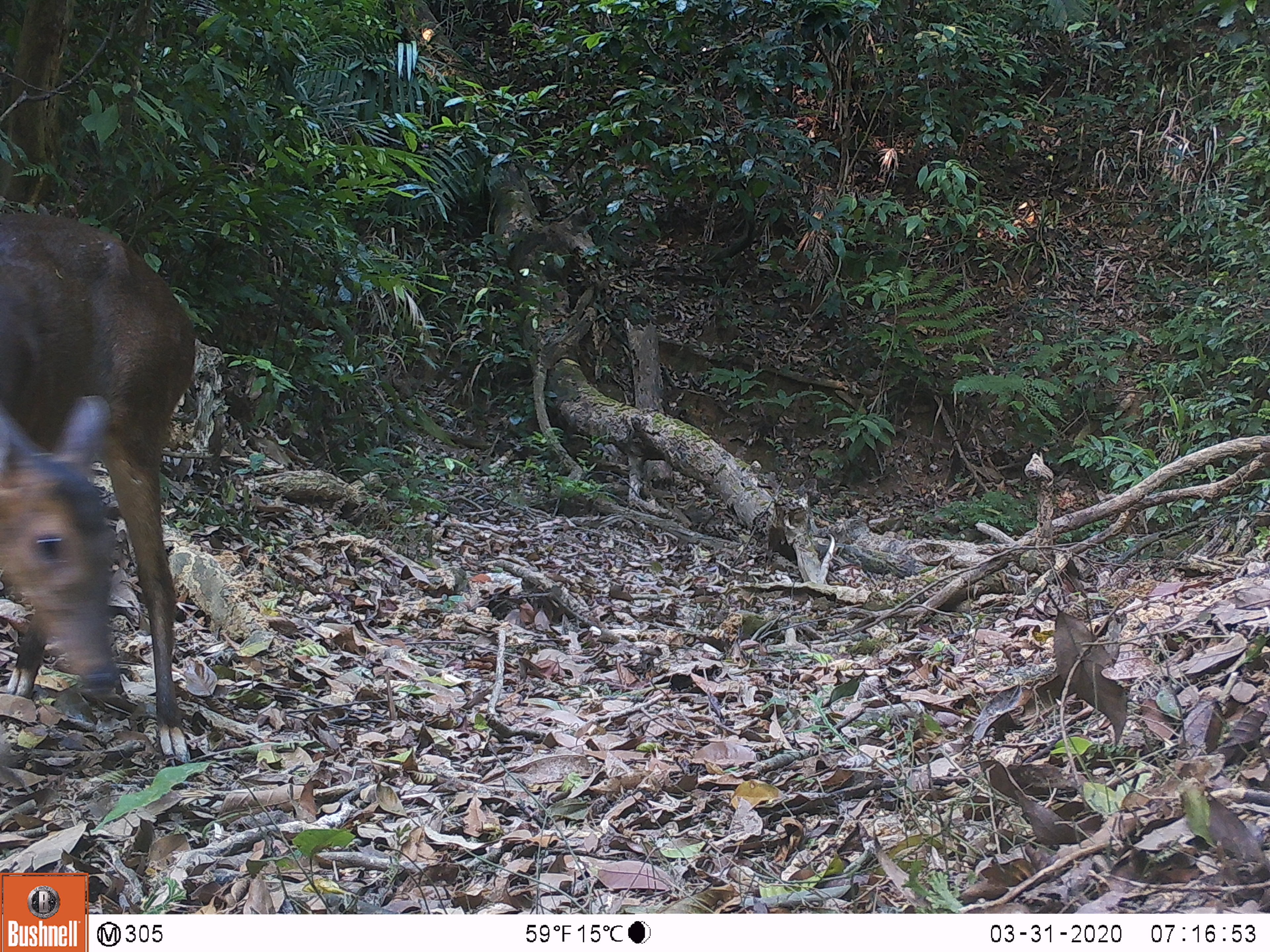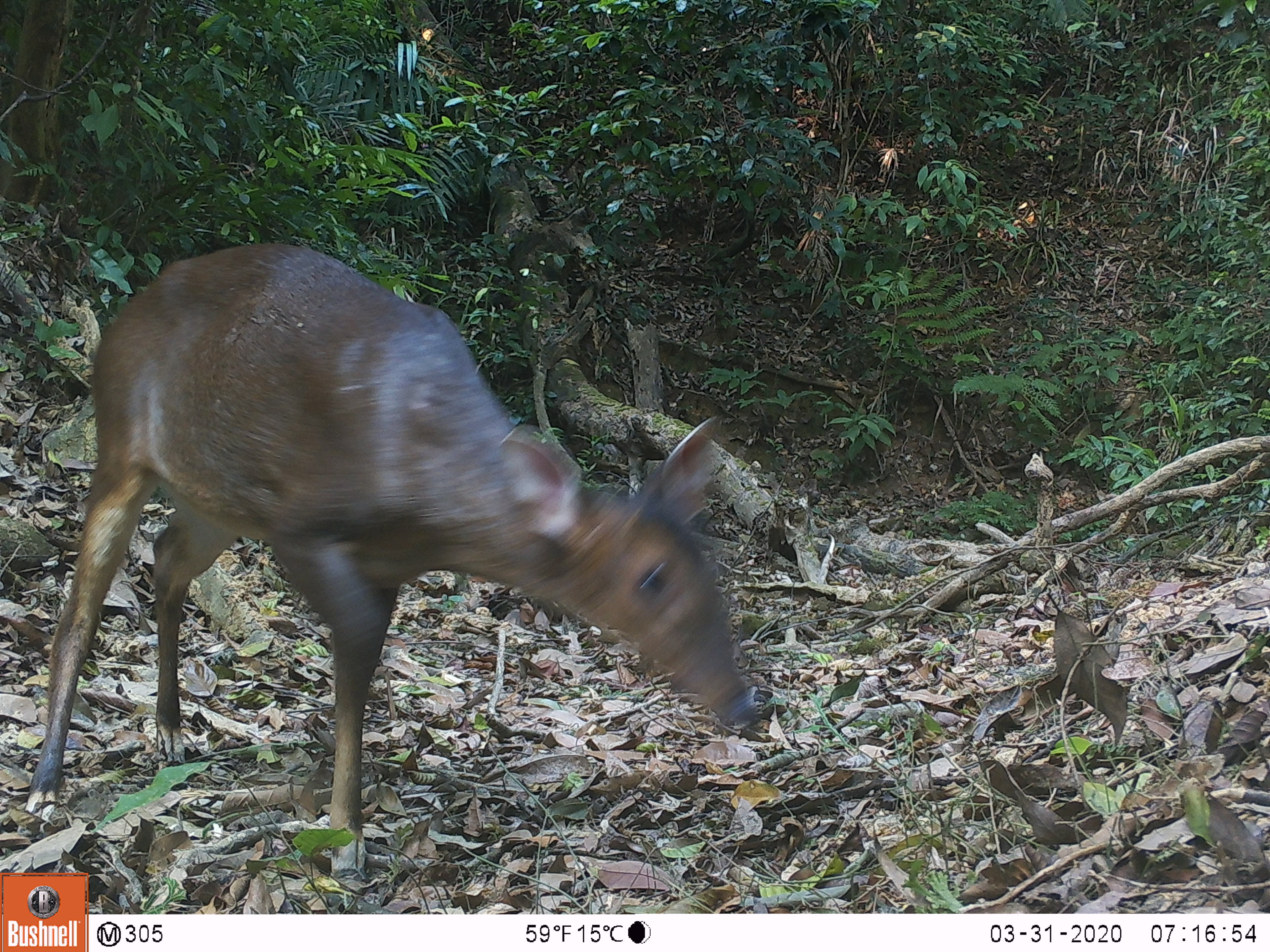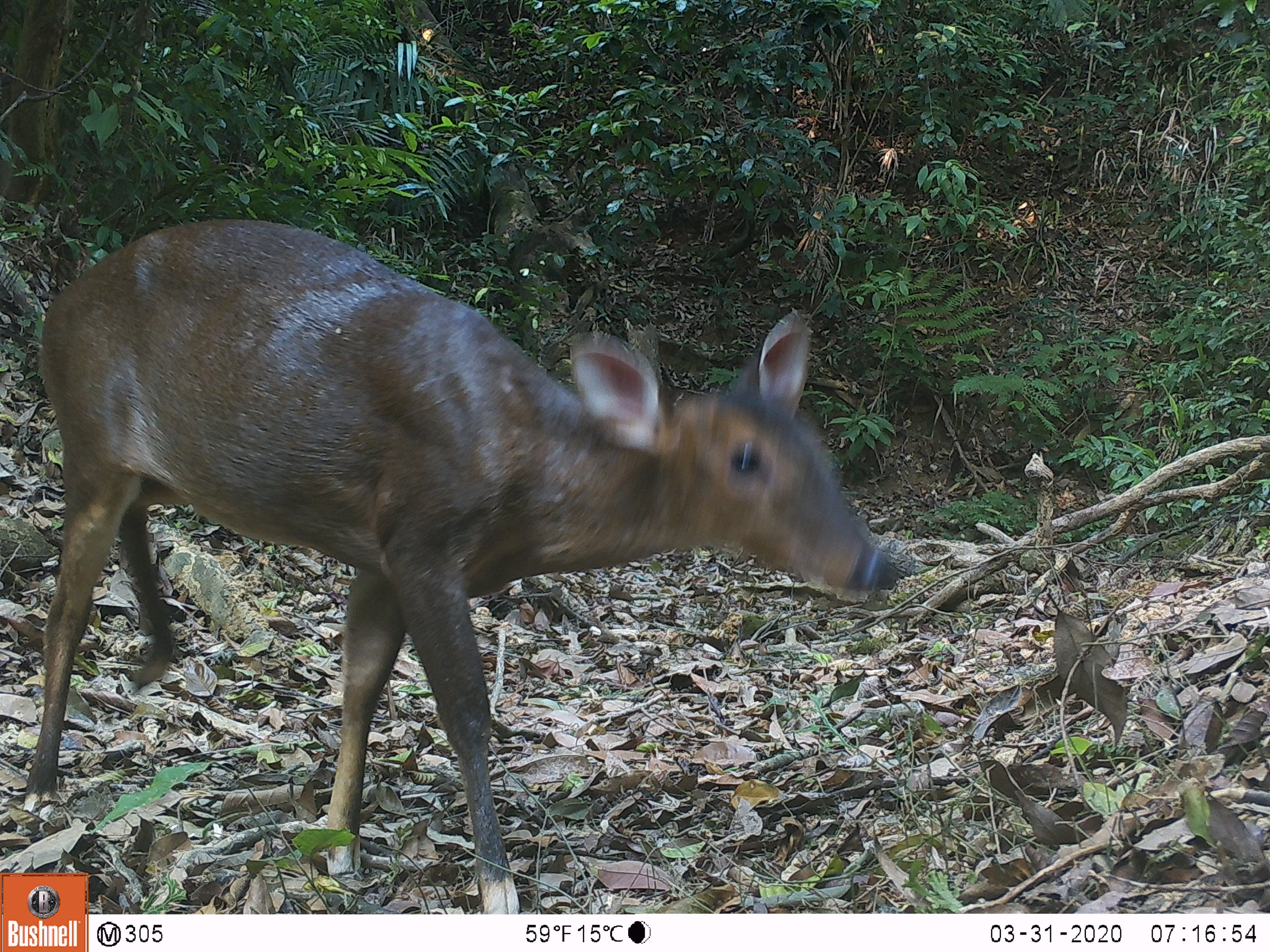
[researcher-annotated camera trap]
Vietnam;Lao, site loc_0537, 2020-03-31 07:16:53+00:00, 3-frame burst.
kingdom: Animalia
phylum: Chordata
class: Mammalia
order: Artiodactyla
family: Cervidae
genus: Muntiacus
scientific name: Muntiacus vuquangensis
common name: large-antlered muntjac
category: large antlered muntjac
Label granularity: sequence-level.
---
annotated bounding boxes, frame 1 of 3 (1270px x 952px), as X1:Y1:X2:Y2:
large antlered muntjac: 0:211:196:756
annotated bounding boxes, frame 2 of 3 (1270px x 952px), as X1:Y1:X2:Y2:
large antlered muntjac: 26:240:761:883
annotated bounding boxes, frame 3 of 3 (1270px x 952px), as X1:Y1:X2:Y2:
large antlered muntjac: 22:216:897:914